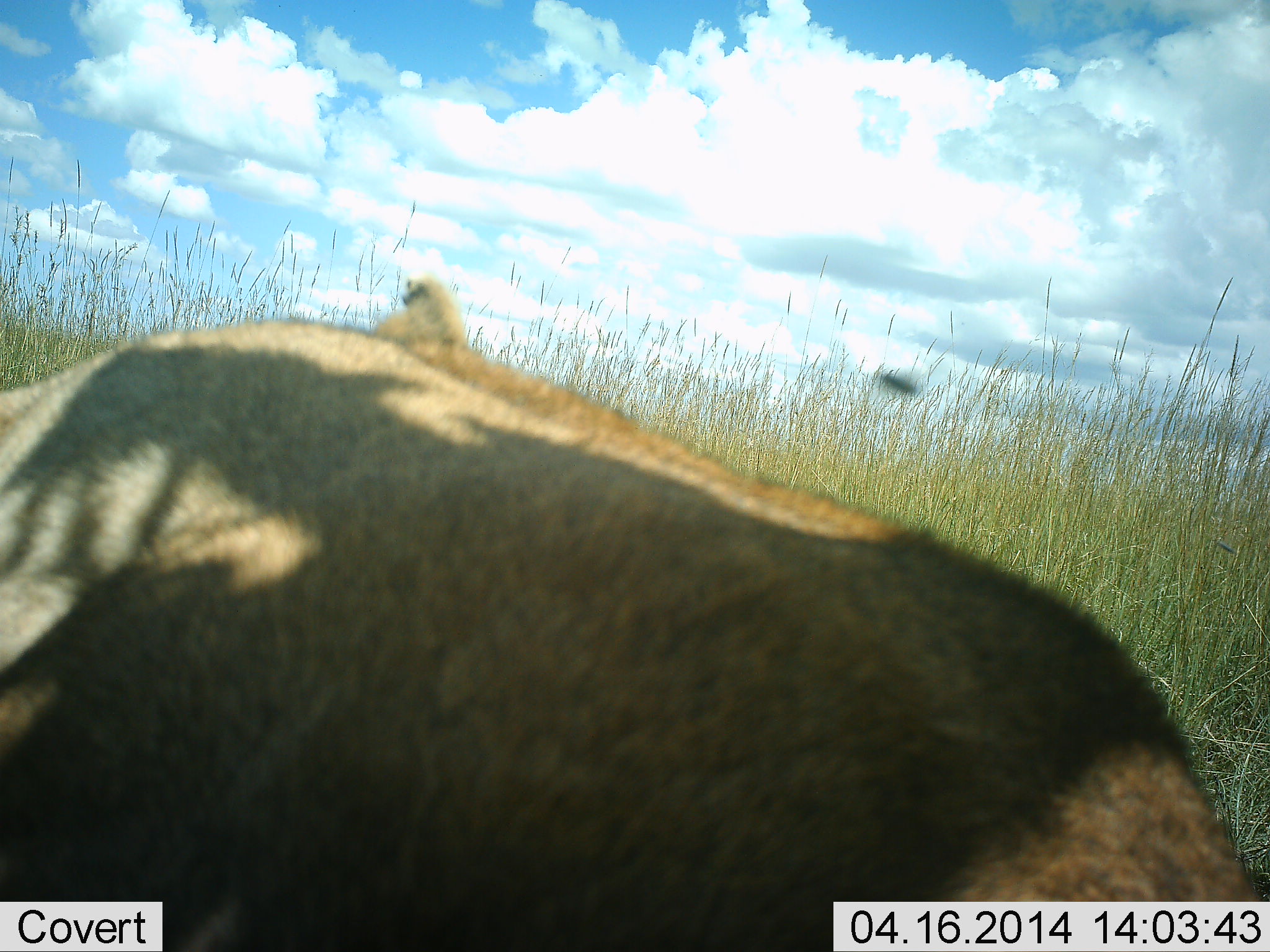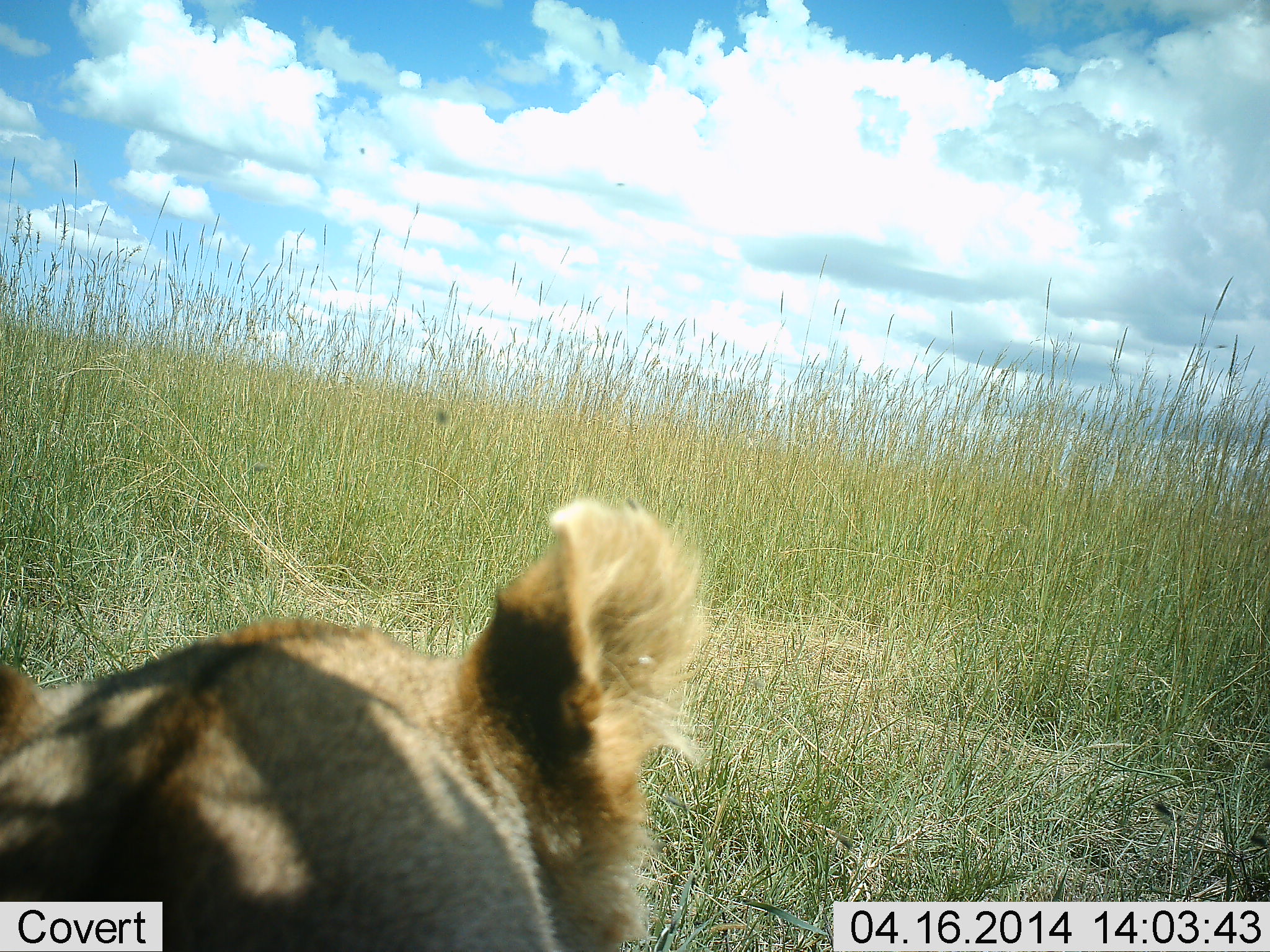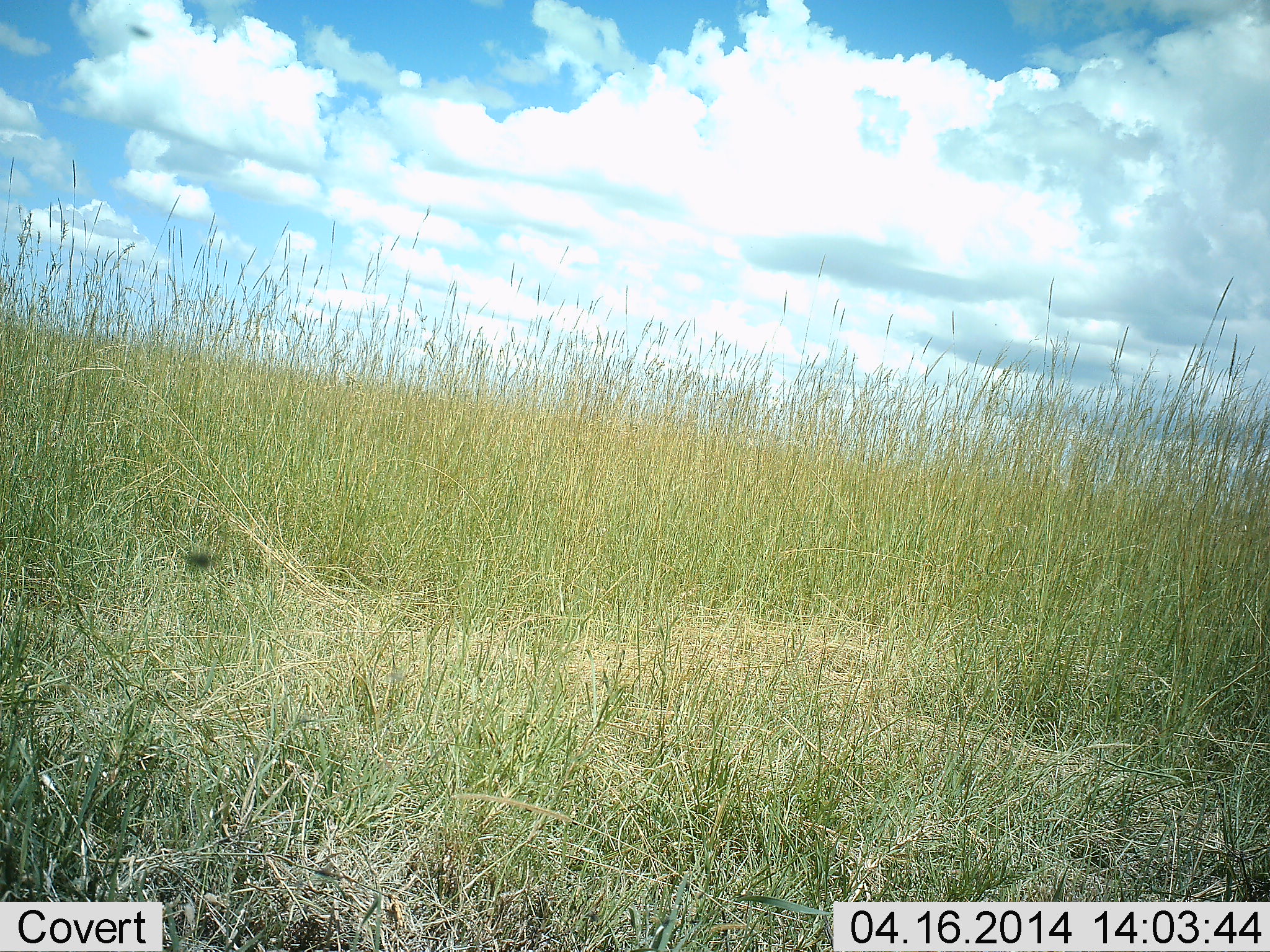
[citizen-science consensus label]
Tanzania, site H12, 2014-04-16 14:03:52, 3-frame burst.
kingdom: Animalia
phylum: Chordata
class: Mammalia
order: Carnivora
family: Felidae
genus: Panthera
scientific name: Panthera leo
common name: lion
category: lionfemale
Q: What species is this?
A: Lionfemale (lion) (Panthera leo).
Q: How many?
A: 1.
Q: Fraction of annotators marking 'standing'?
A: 0%.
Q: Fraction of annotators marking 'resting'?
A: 46%.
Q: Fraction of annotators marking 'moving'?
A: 54%.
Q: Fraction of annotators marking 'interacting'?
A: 0%.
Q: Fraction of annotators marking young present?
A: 8%.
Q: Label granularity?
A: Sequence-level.